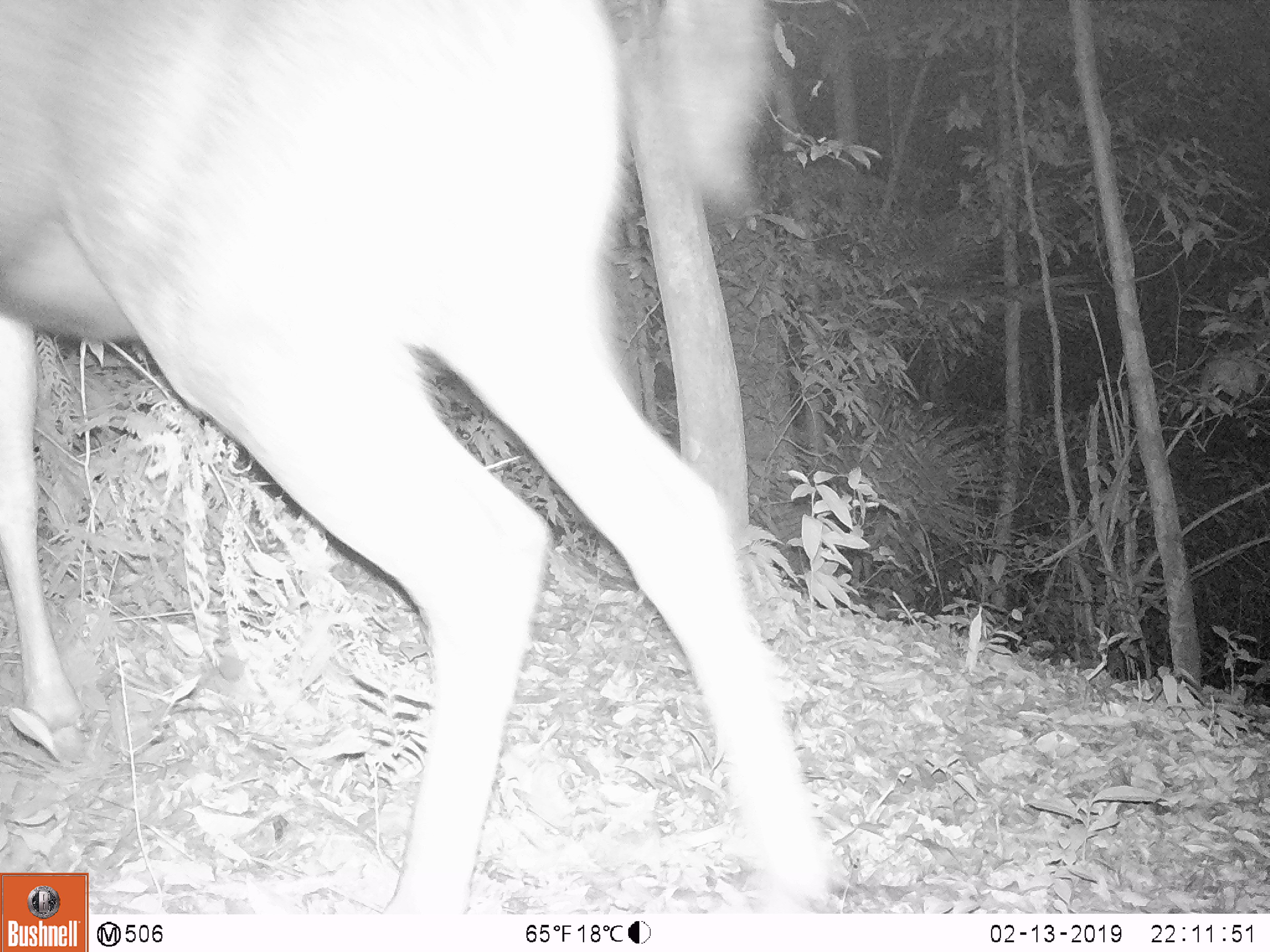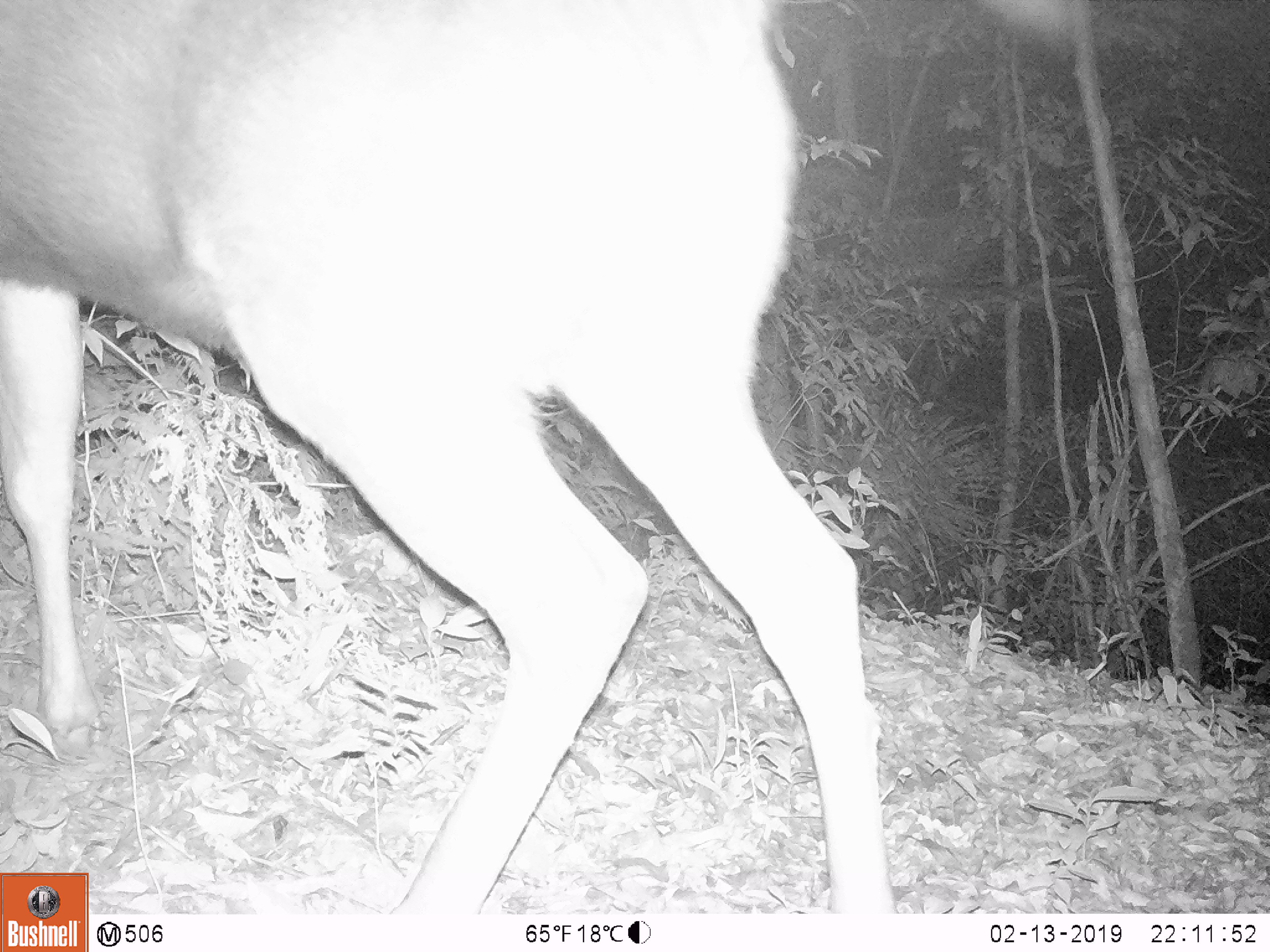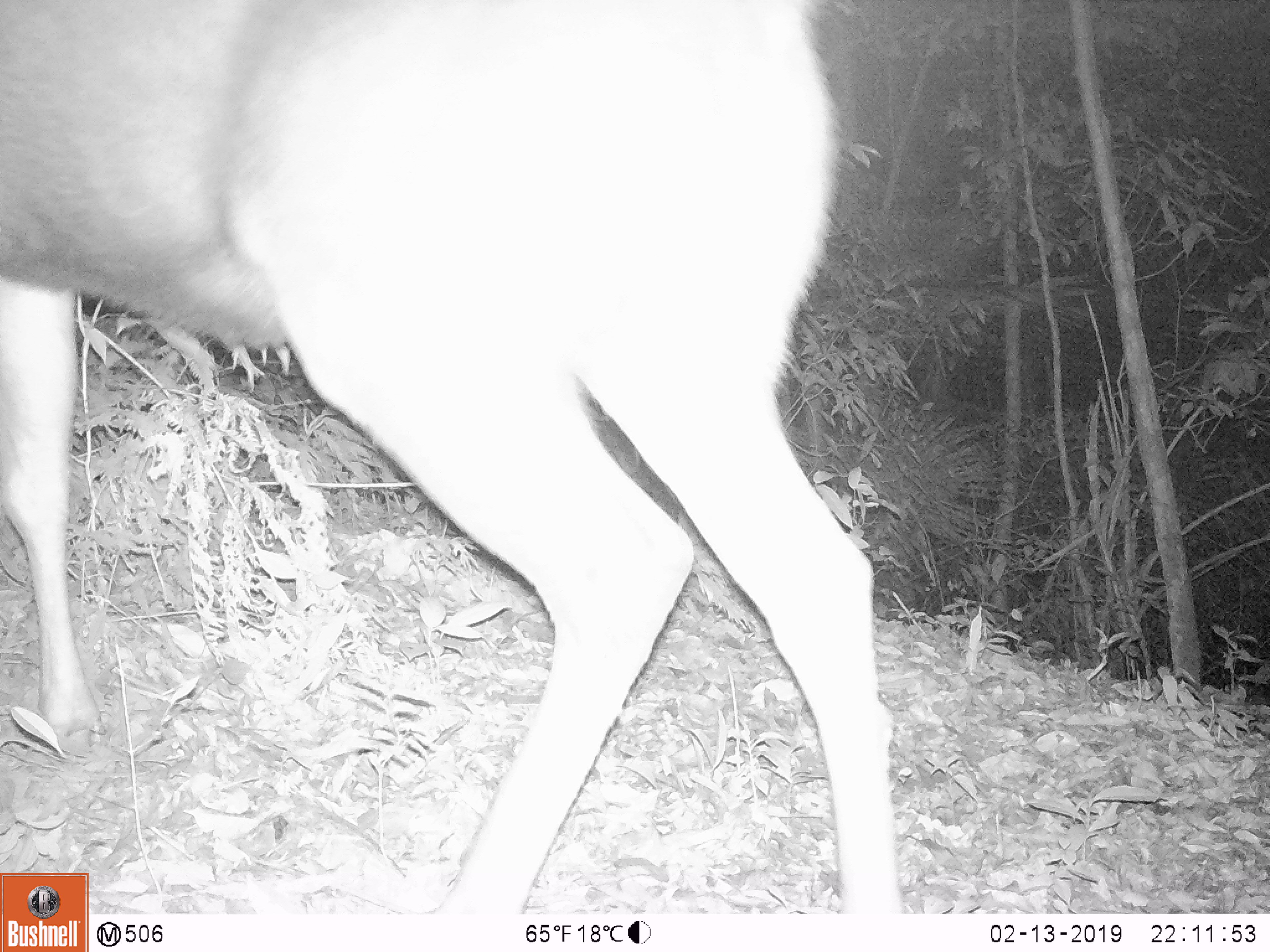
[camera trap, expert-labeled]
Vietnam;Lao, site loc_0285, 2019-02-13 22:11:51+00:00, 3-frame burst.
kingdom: Animalia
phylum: Chordata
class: Mammalia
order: Artiodactyla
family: Cervidae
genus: Rusa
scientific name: Rusa unicolor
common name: sambar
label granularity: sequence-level